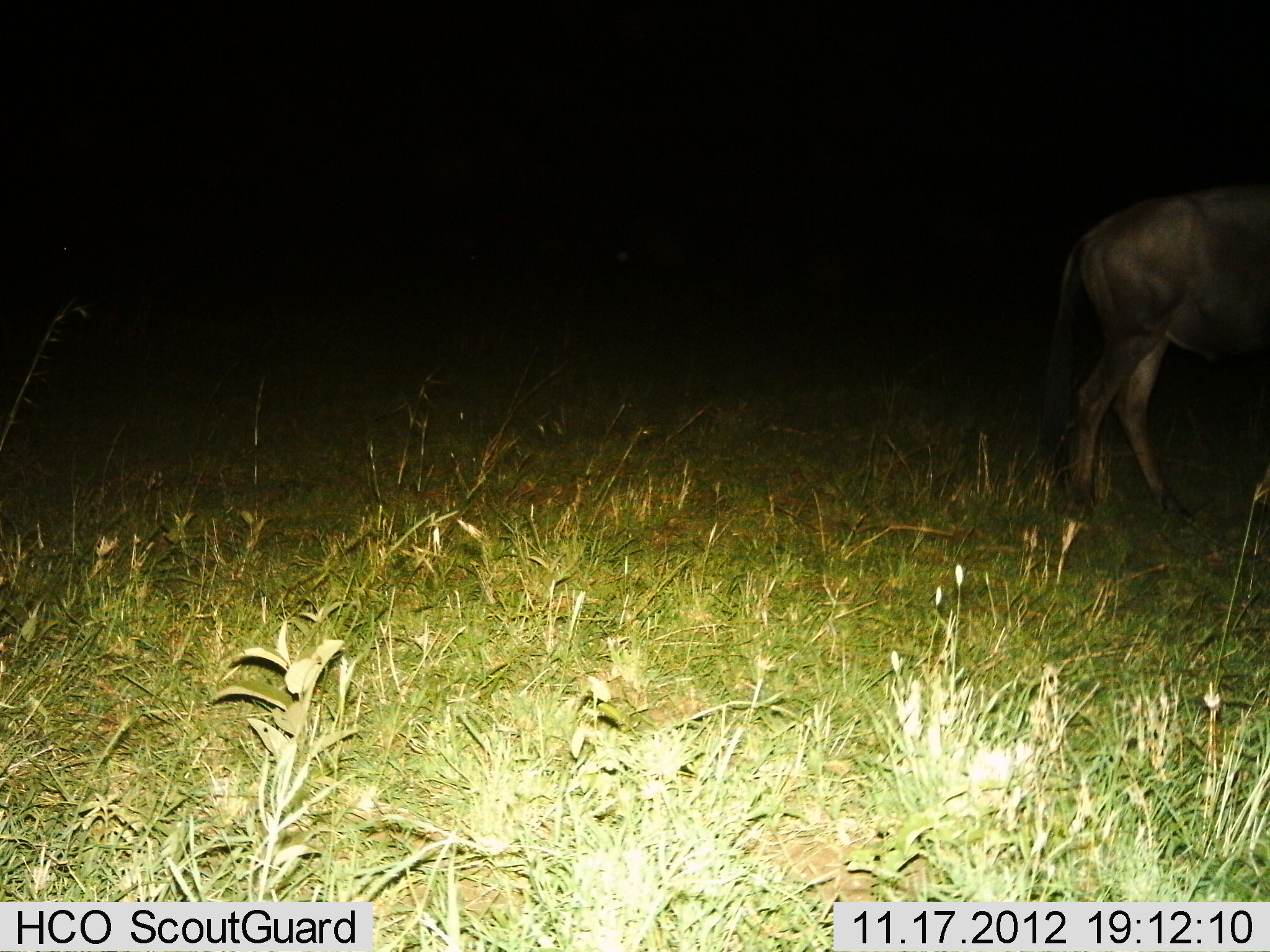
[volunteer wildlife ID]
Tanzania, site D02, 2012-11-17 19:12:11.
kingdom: Animalia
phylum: Chordata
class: Mammalia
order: Artiodactyla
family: Bovidae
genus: Connochaetes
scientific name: Connochaetes taurinus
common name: blue wildebeest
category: wildebeest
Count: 1.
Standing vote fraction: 50%.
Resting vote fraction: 0%.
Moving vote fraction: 50%.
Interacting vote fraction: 0%.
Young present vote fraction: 0%.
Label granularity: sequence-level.